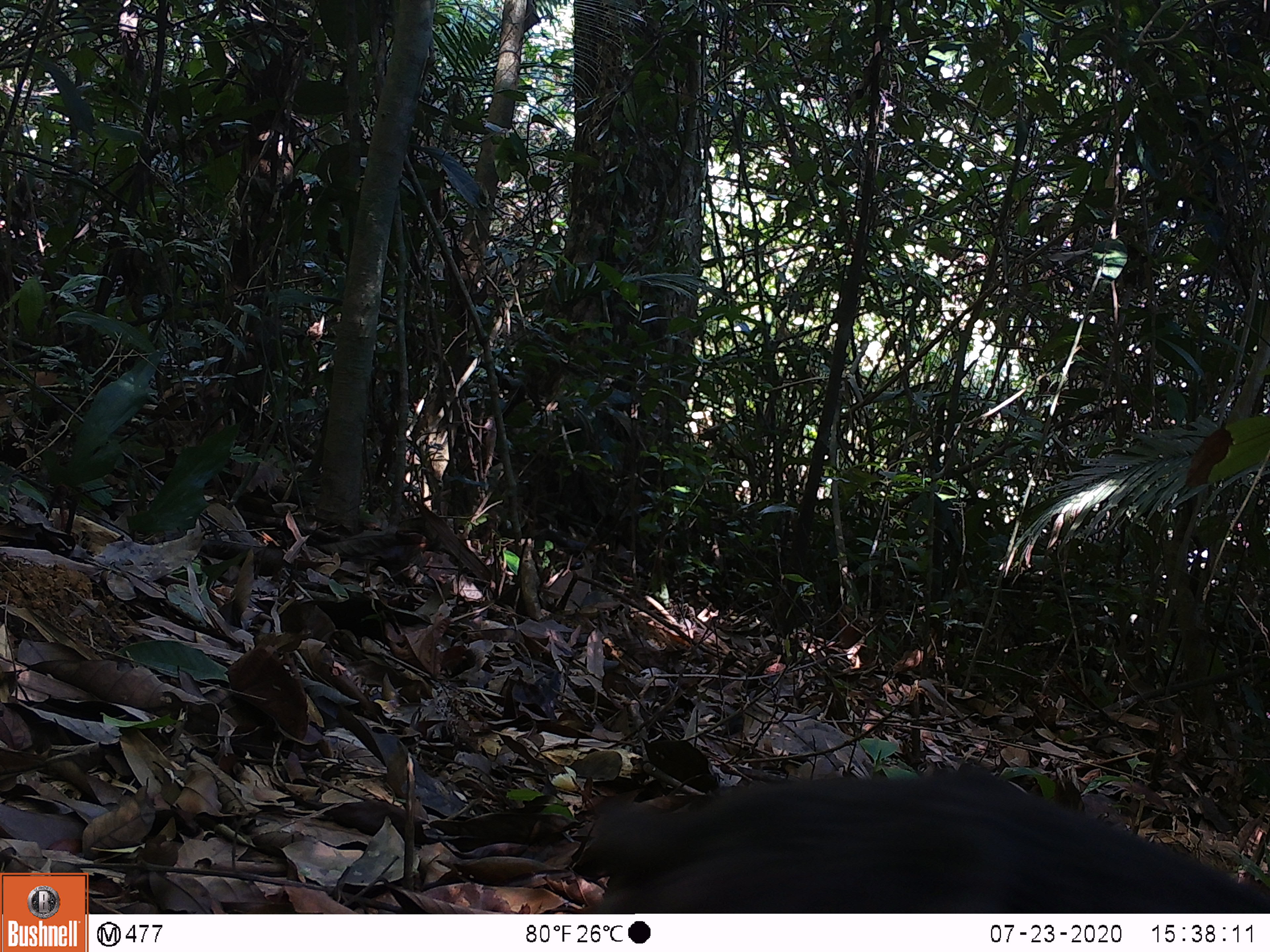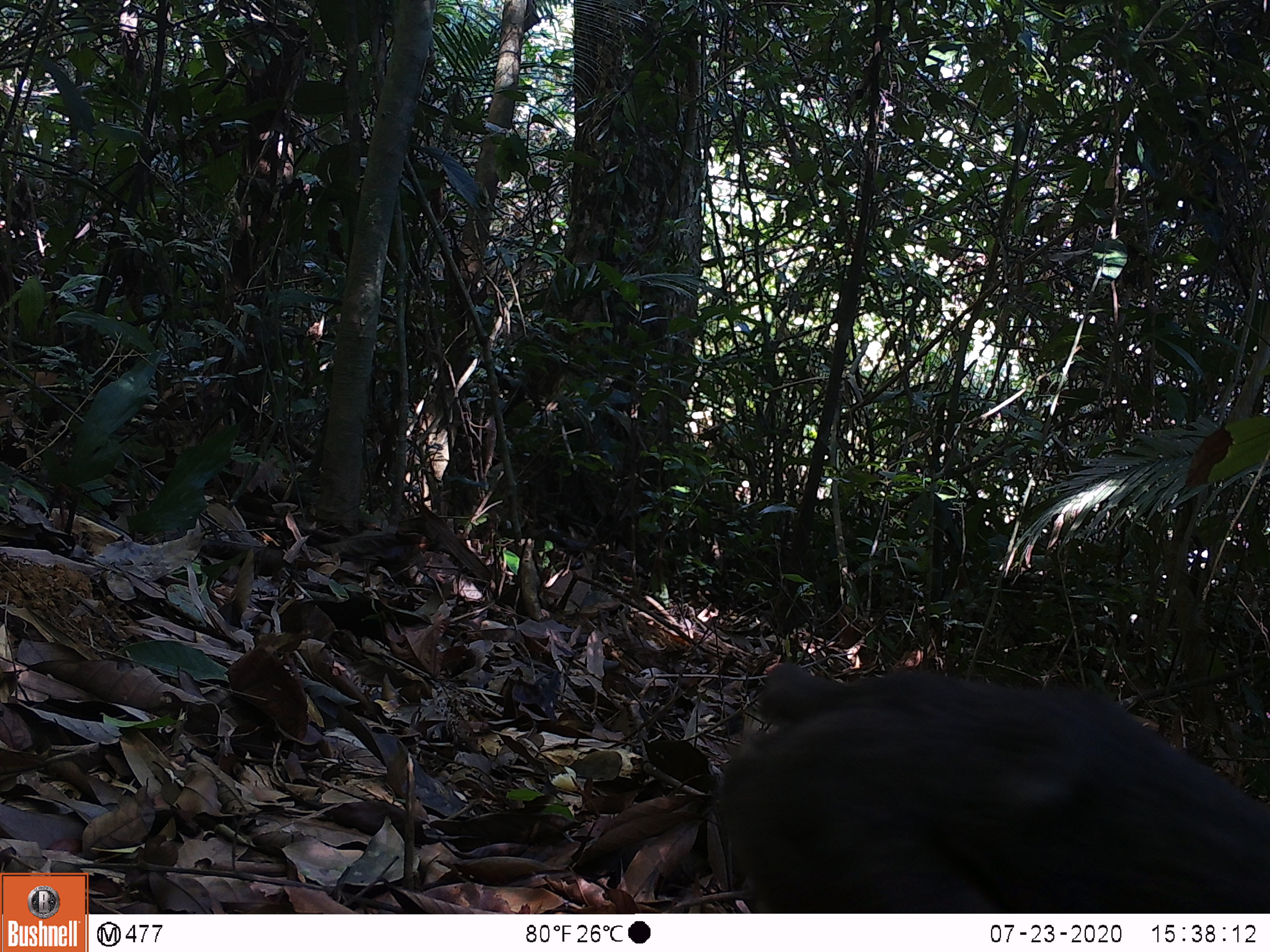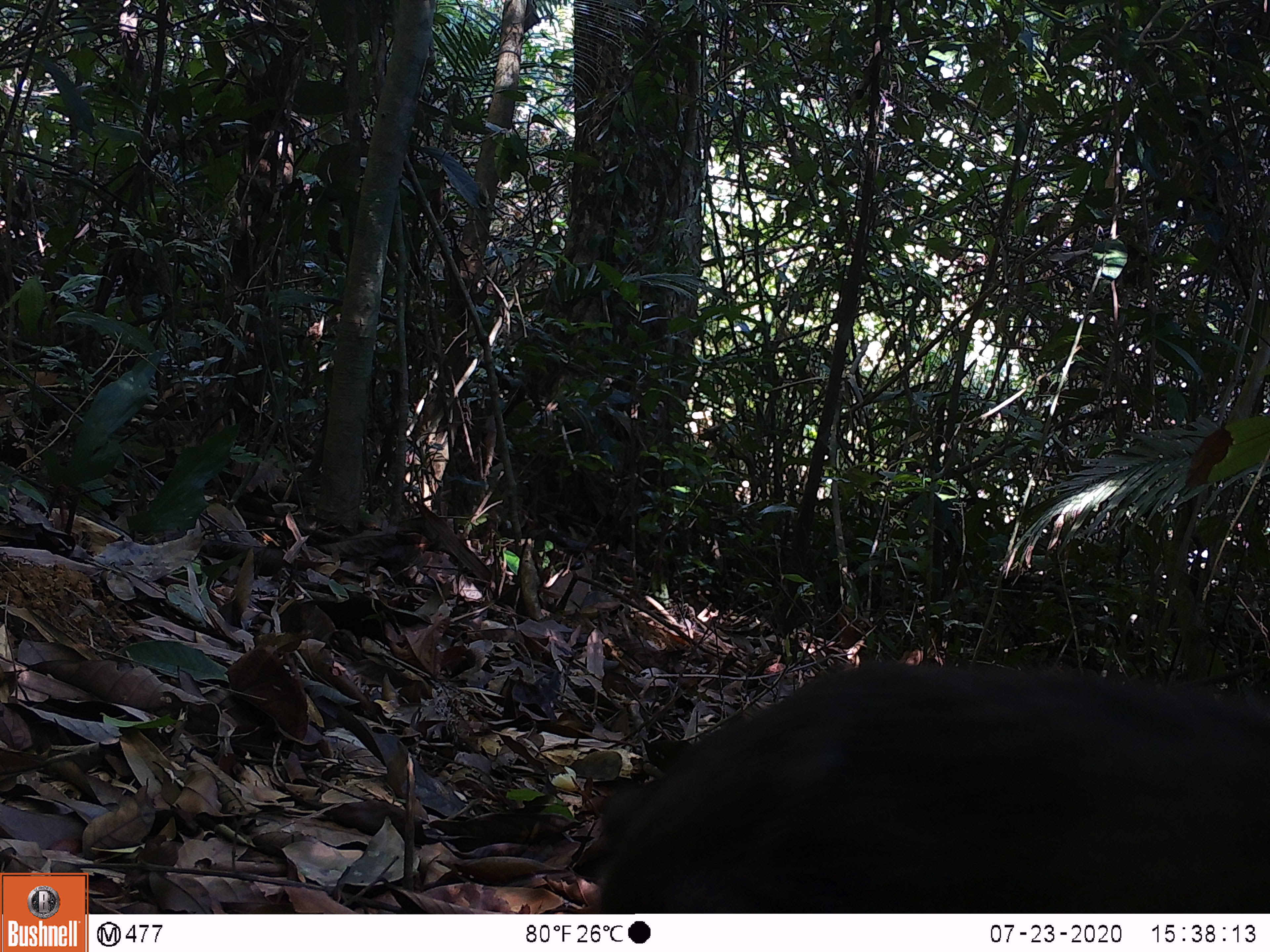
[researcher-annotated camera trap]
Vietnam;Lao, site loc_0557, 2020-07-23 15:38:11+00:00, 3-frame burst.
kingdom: Animalia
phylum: Chordata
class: Mammalia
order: Primates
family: Cercopithecidae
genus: Macaca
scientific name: Macaca arctoides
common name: stump-tailed macaque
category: stump tailed macaque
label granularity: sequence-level